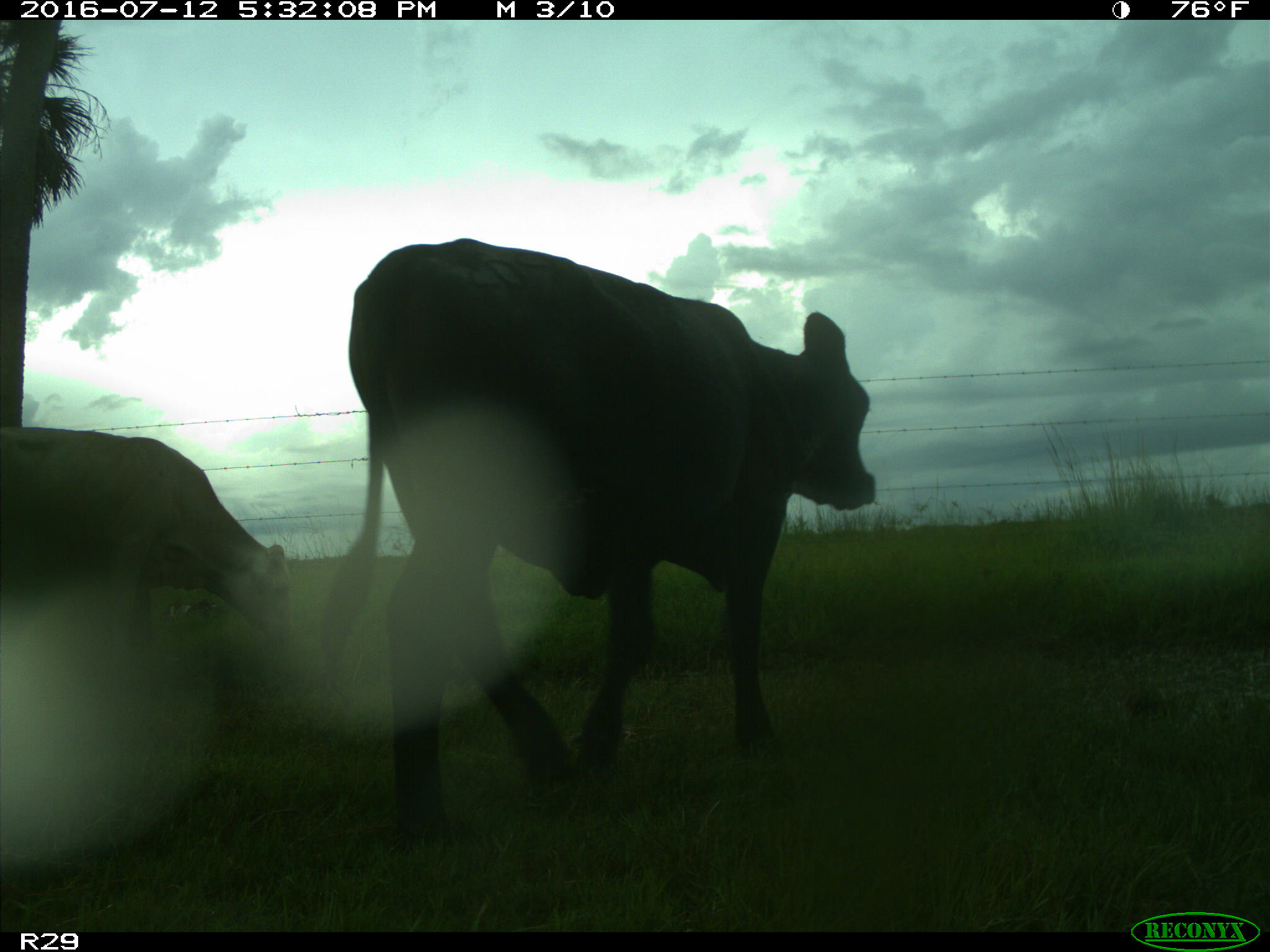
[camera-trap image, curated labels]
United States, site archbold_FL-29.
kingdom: Animalia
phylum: Chordata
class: Mammalia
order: Artiodactyla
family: Bovidae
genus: Bos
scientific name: Bos taurus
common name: domestic cow